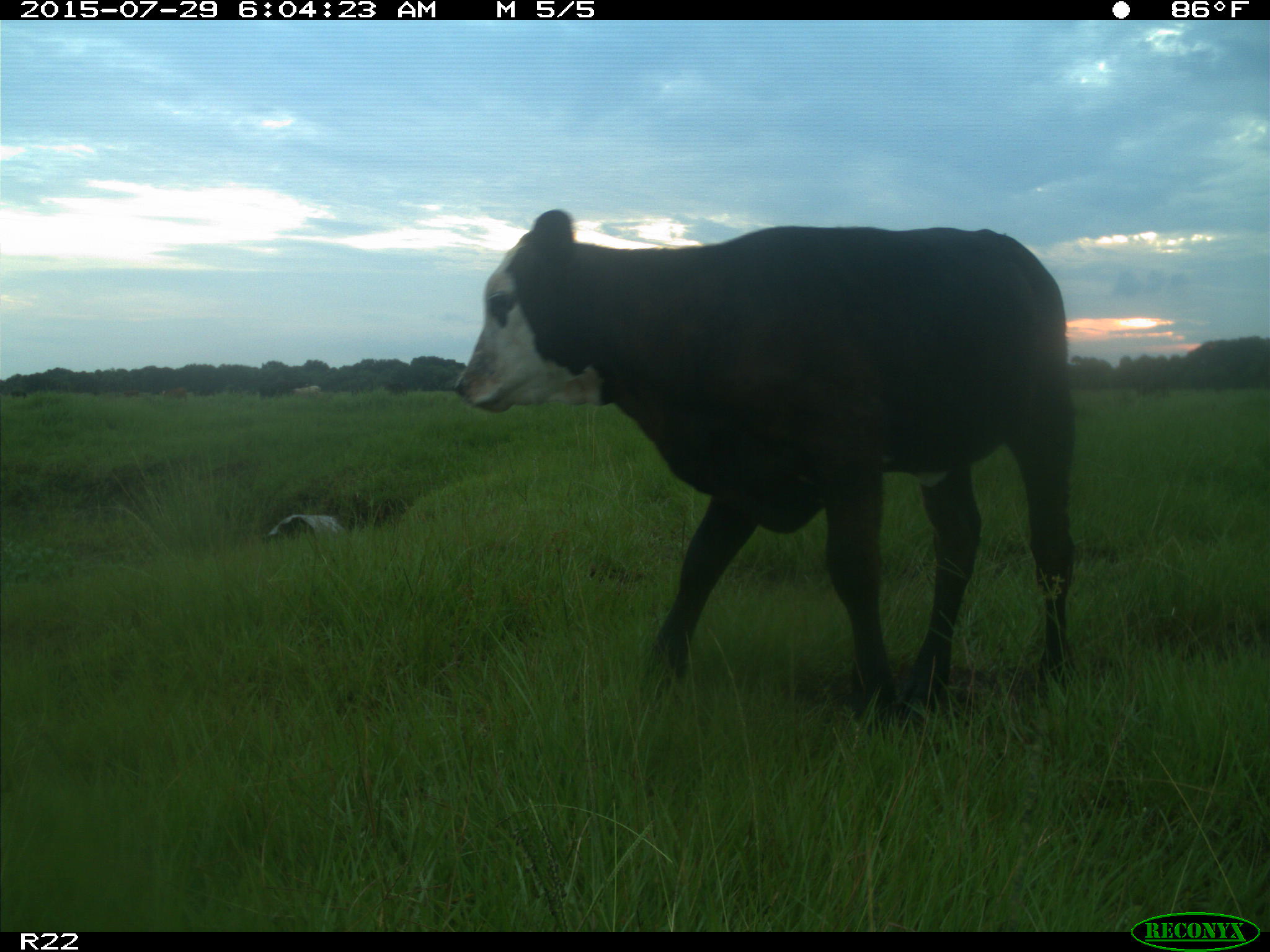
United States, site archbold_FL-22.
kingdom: Animalia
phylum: Chordata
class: Mammalia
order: Artiodactyla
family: Bovidae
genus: Bos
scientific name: Bos taurus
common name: domestic cow